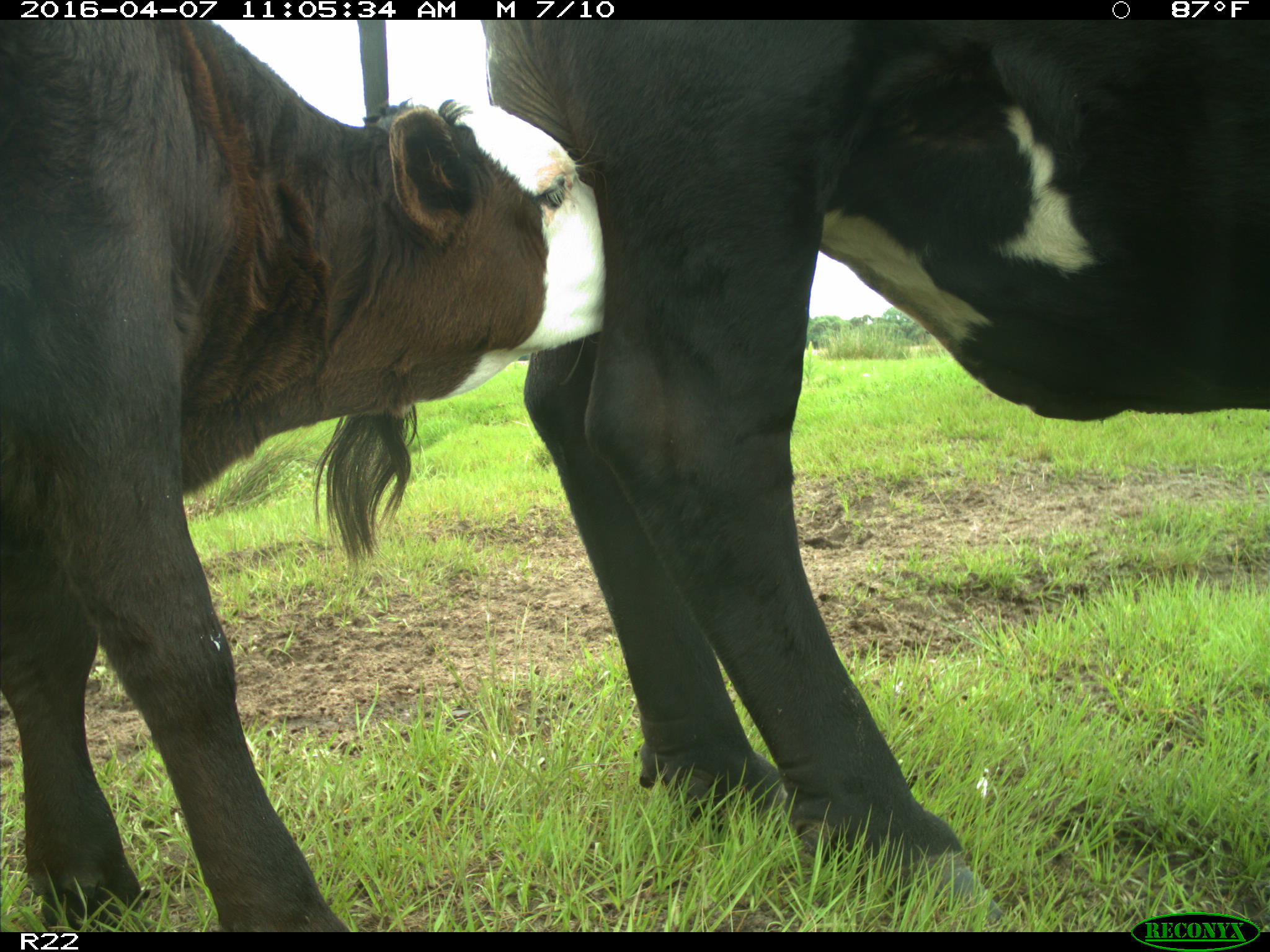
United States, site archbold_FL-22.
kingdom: Animalia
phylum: Chordata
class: Mammalia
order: Artiodactyla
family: Bovidae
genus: Bos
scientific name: Bos taurus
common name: domestic cow